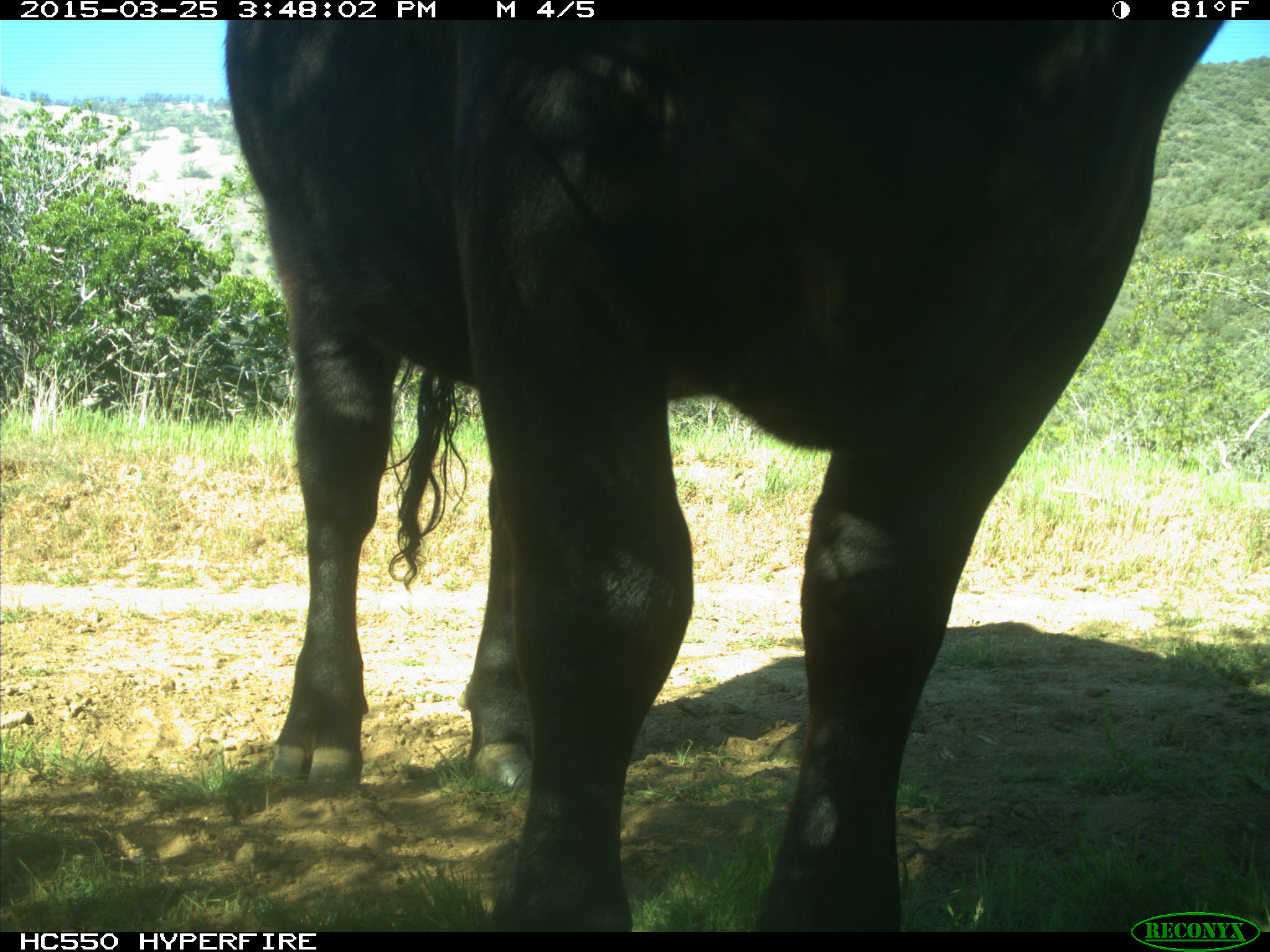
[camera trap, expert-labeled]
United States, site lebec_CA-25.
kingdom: Animalia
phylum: Chordata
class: Mammalia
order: Artiodactyla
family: Bovidae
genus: Bos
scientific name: Bos taurus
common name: domestic cow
Bos taurus (domestic cow).